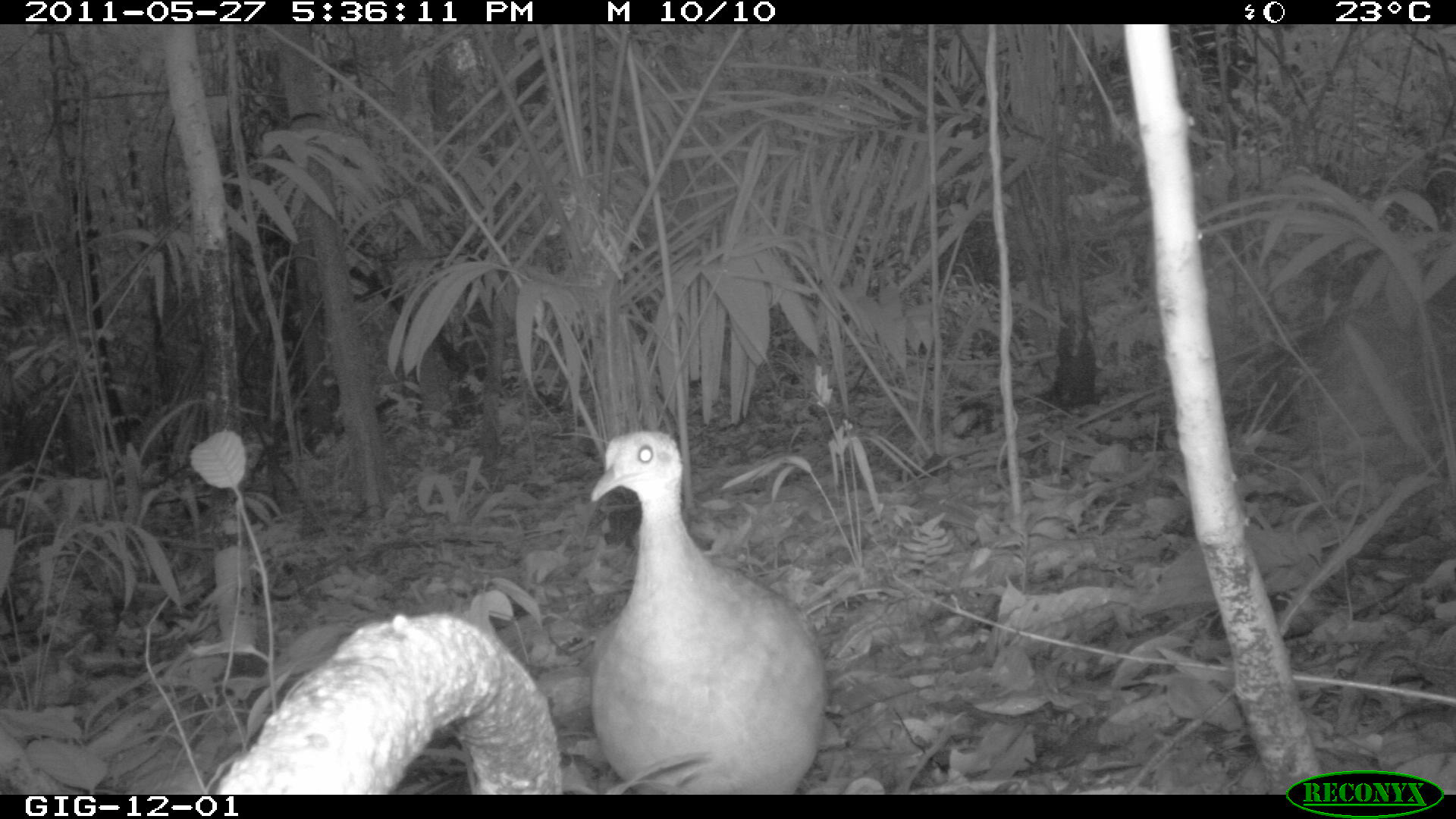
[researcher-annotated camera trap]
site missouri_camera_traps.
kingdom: Animalia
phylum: Chordata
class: Aves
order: Tinamiformes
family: Tinamidae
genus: Tinamus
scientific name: Tinamus major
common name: great tinamou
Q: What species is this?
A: Great tinamou (Tinamus major).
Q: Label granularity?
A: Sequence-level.